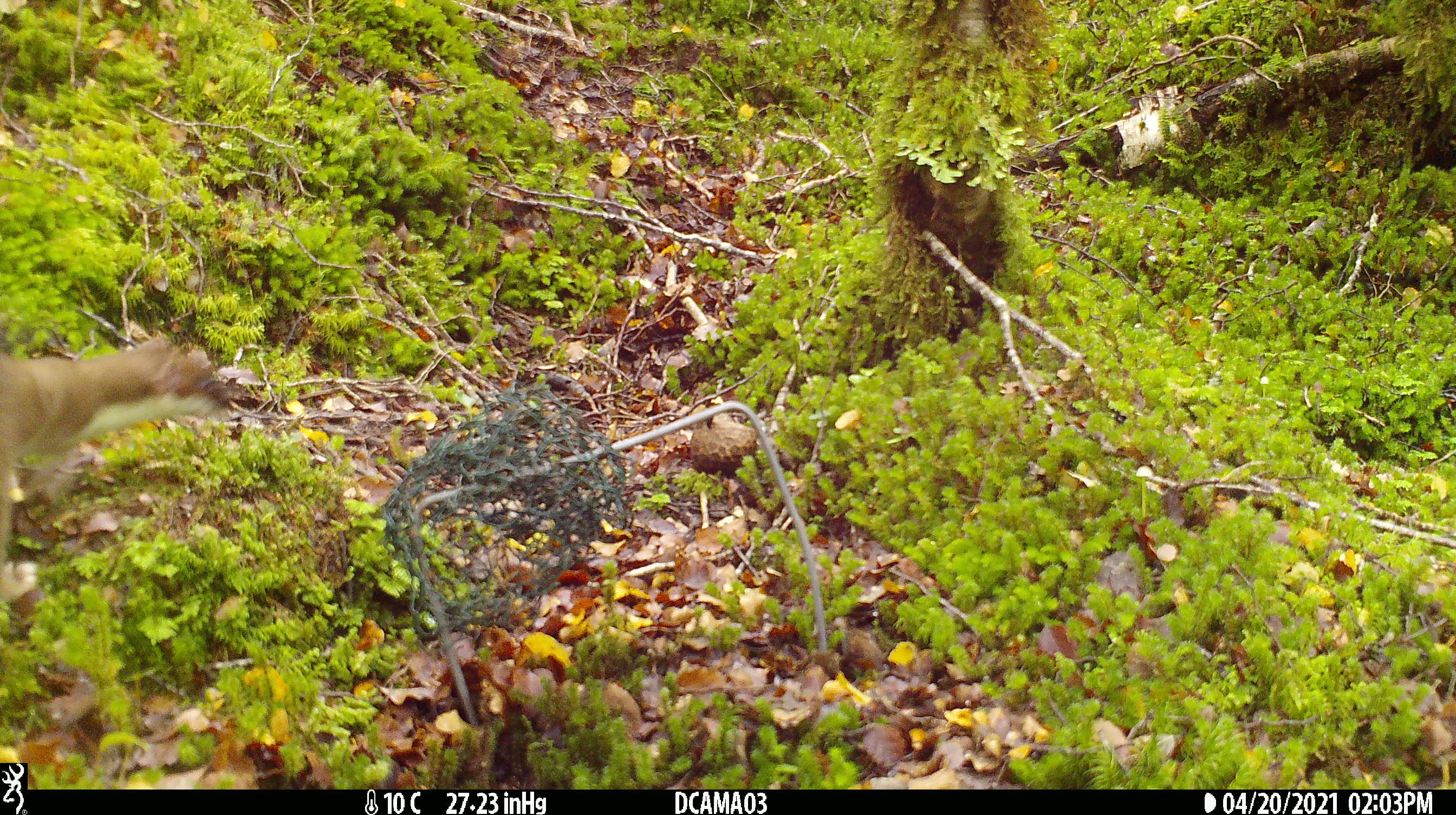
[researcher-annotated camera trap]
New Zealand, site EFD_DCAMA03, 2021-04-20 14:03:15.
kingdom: Animalia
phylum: Chordata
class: Mammalia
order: Carnivora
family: Mustelidae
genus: Mustela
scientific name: Mustela erminea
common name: stoat